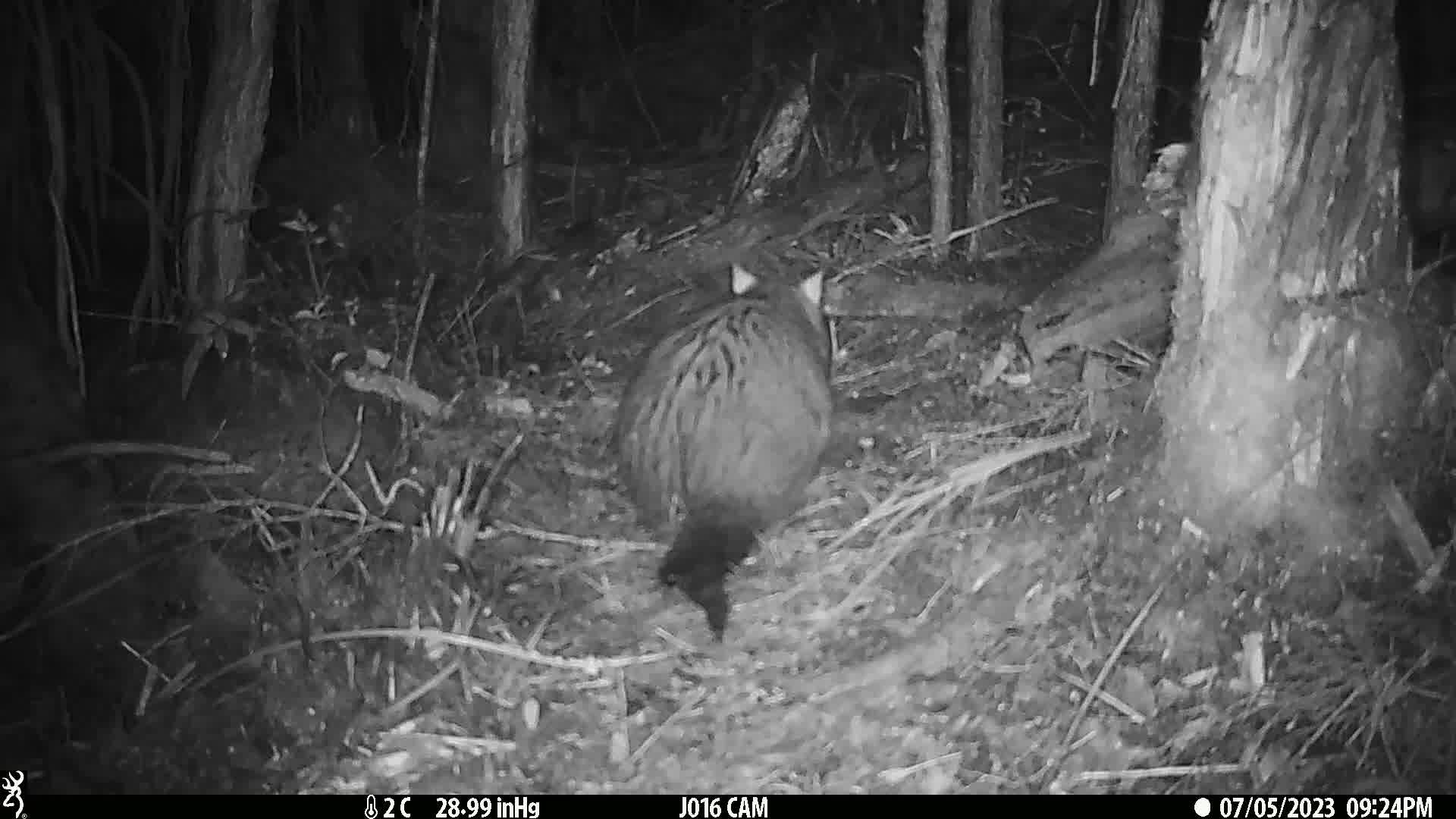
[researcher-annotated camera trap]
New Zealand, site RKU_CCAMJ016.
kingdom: Animalia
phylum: Chordata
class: Mammalia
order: Diprotodontia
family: Phalangeridae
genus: Trichosurus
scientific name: Trichosurus vulpecula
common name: common brushtail possum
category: possum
Possum (common brushtail possum) (Trichosurus vulpecula).